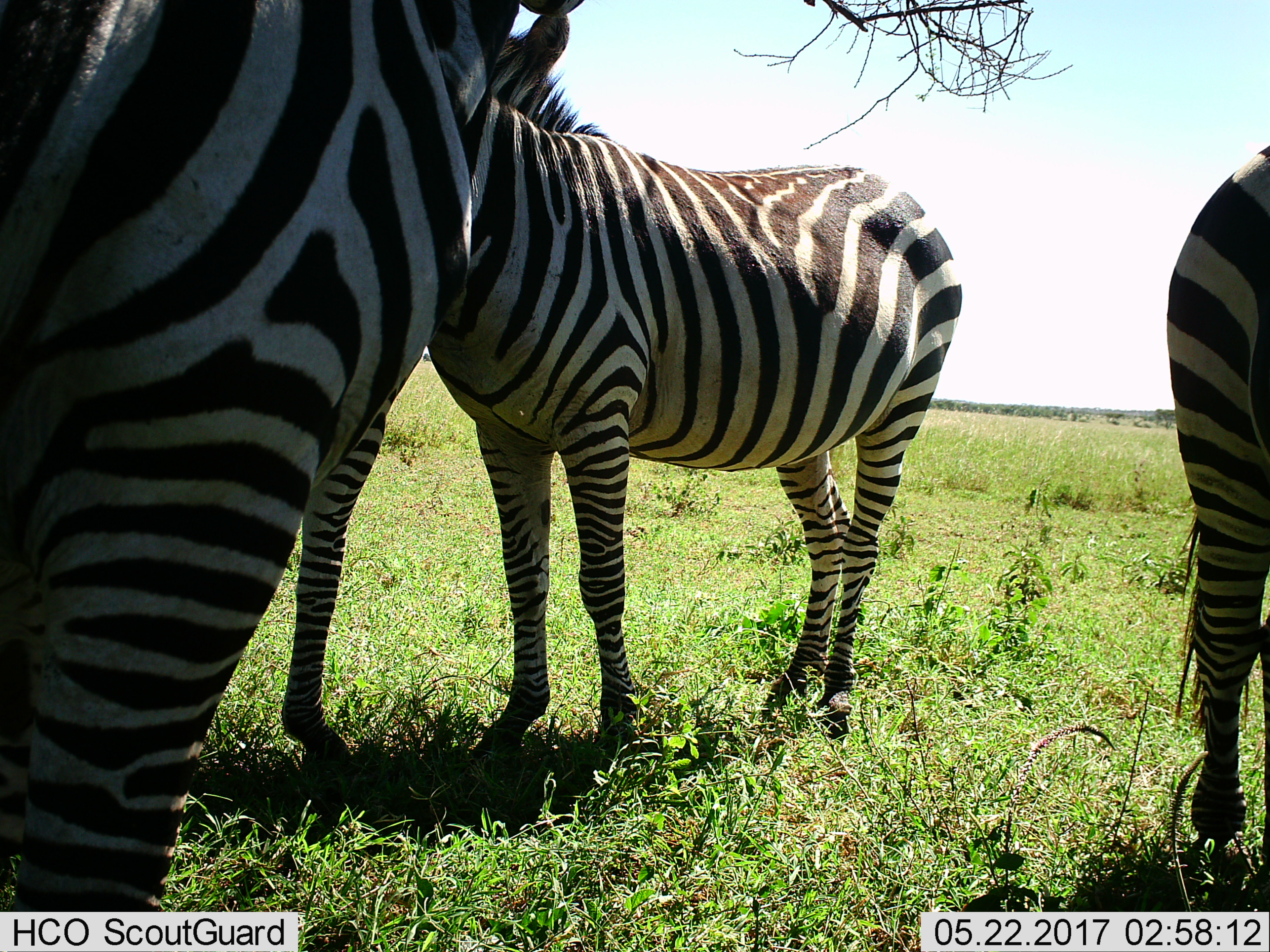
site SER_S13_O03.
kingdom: Animalia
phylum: Chordata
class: Mammalia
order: Perissodactyla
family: Equidae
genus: Equus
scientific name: Equus quagga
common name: plains zebra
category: zebraplains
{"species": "zebraplains (plains zebra) (Equus quagga)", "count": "3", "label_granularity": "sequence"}